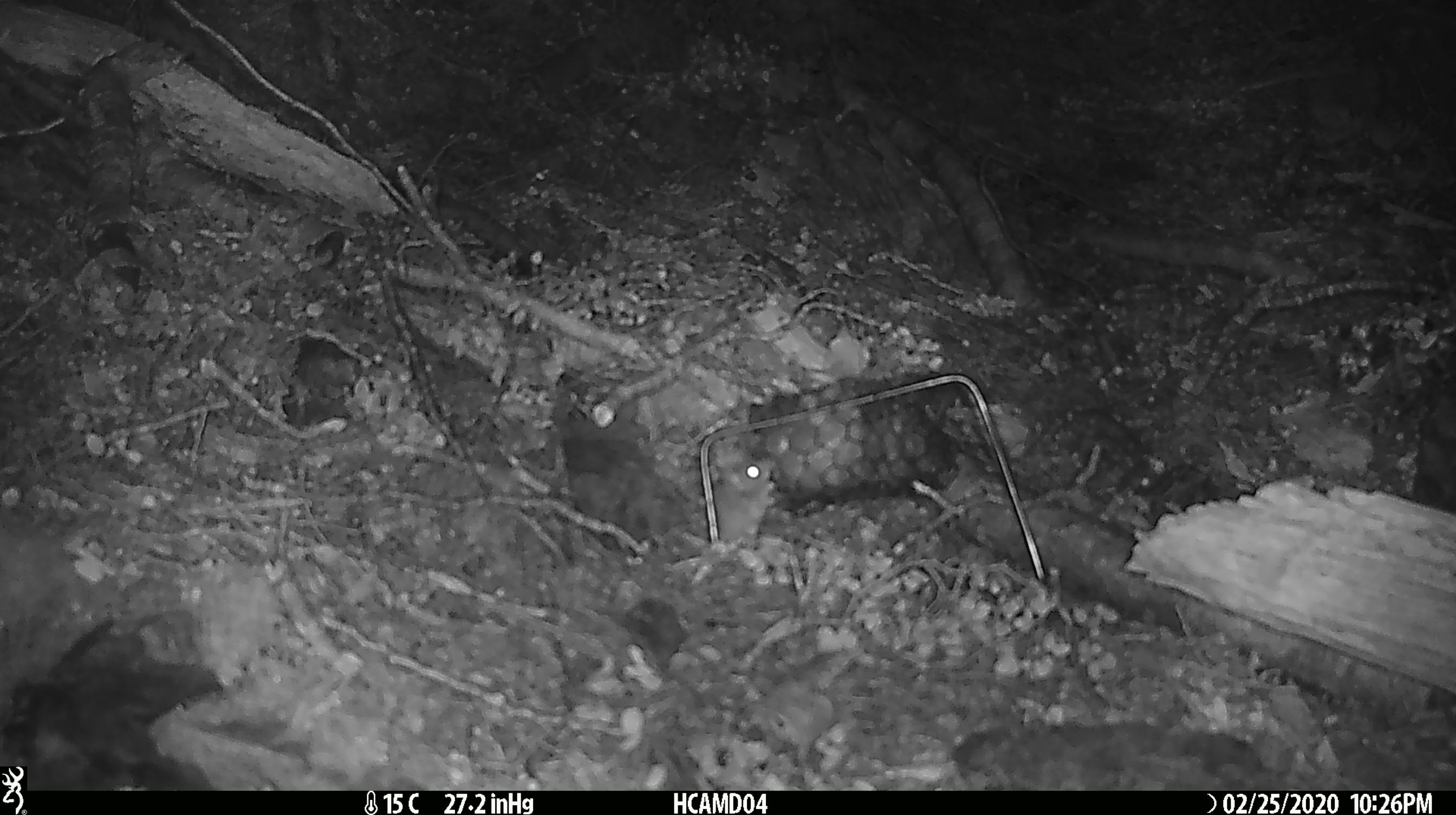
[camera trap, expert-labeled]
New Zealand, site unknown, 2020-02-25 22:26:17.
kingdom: Animalia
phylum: Chordata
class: Mammalia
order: Rodentia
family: Muridae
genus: Mus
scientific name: Mus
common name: mouse